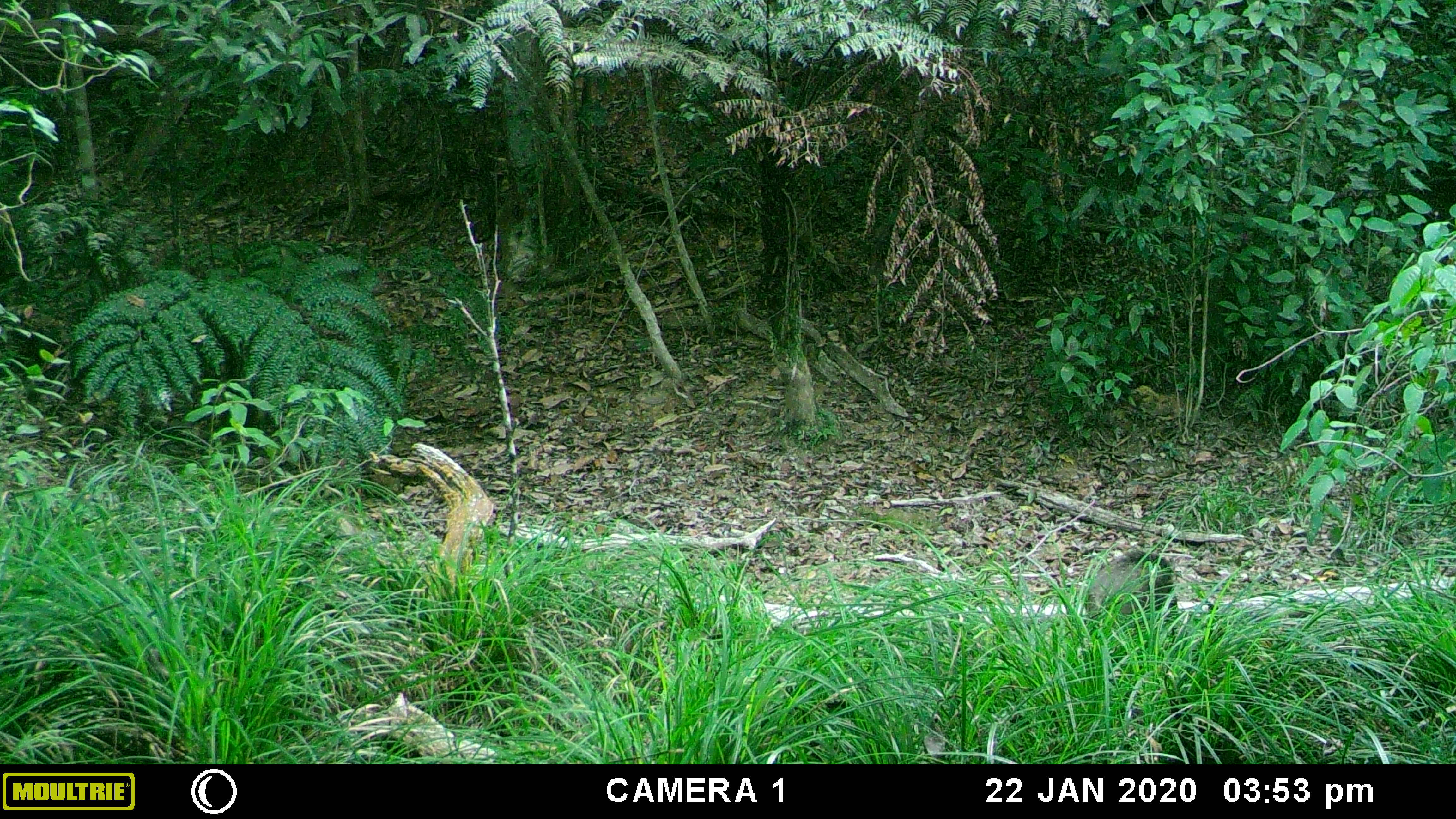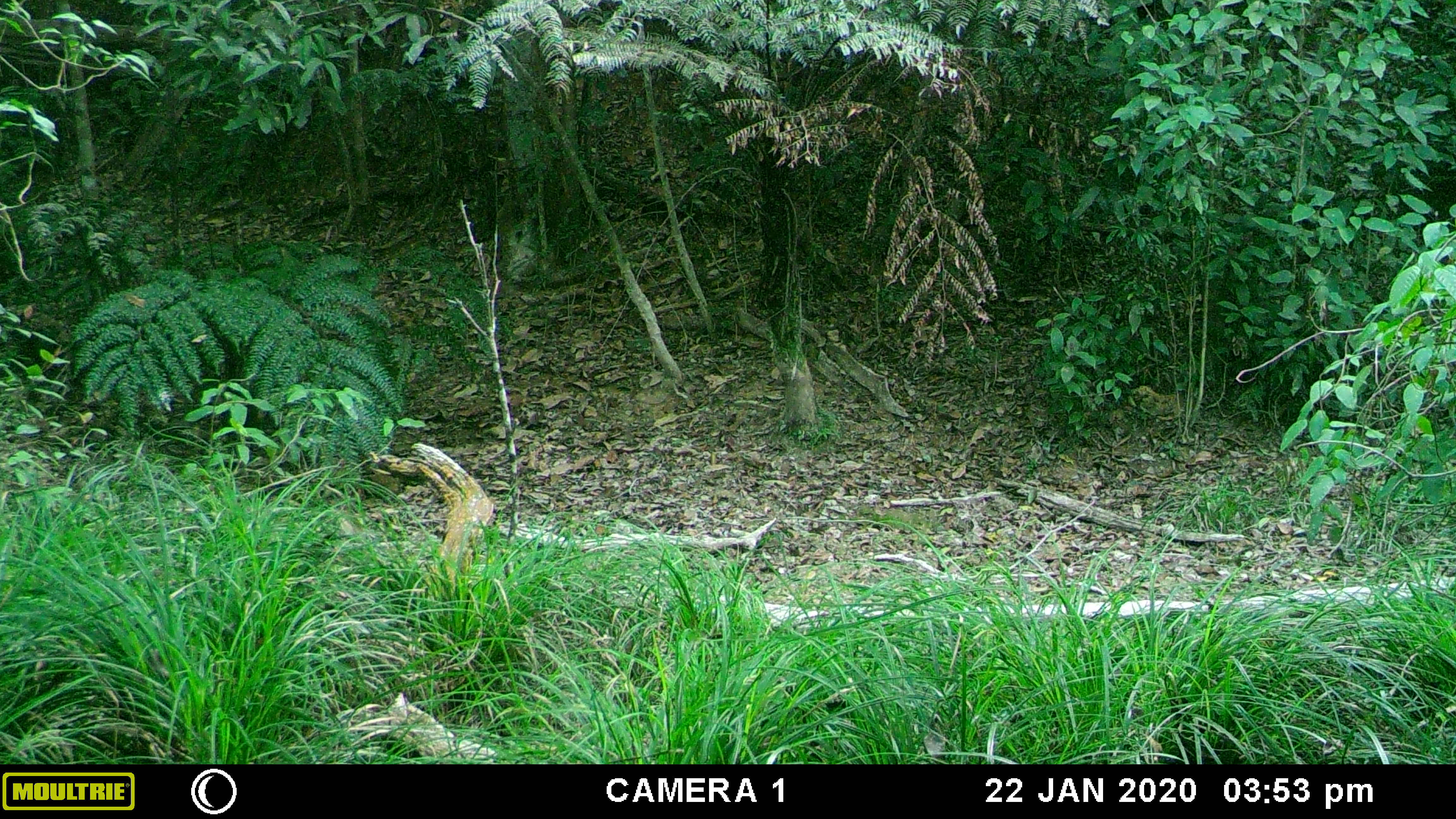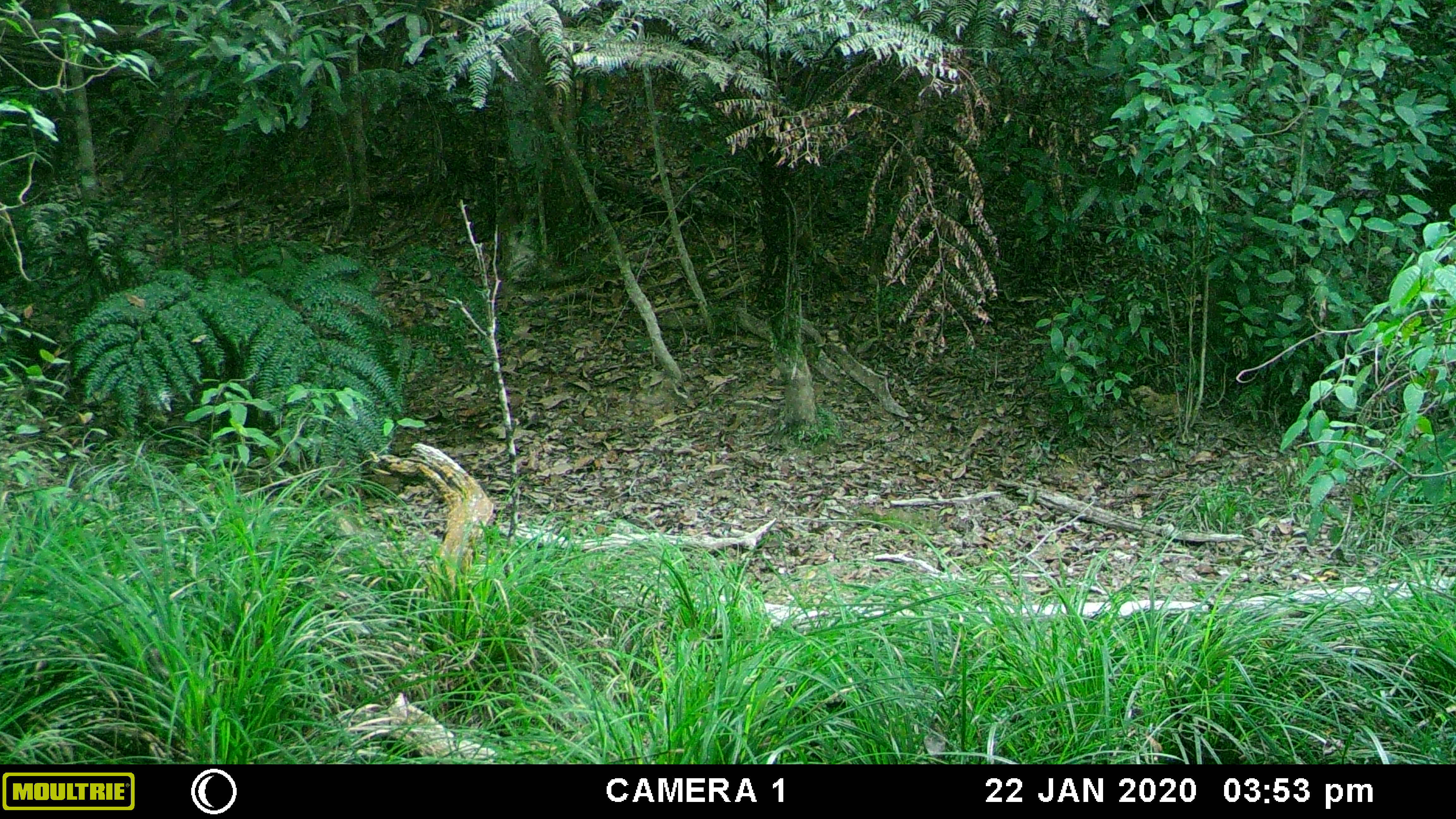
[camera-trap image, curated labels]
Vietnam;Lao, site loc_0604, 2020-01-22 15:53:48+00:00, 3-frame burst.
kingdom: Animalia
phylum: Chordata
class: Mammalia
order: Artiodactyla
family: Suidae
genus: Sus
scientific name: Sus scrofa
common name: eurasian wild pig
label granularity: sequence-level